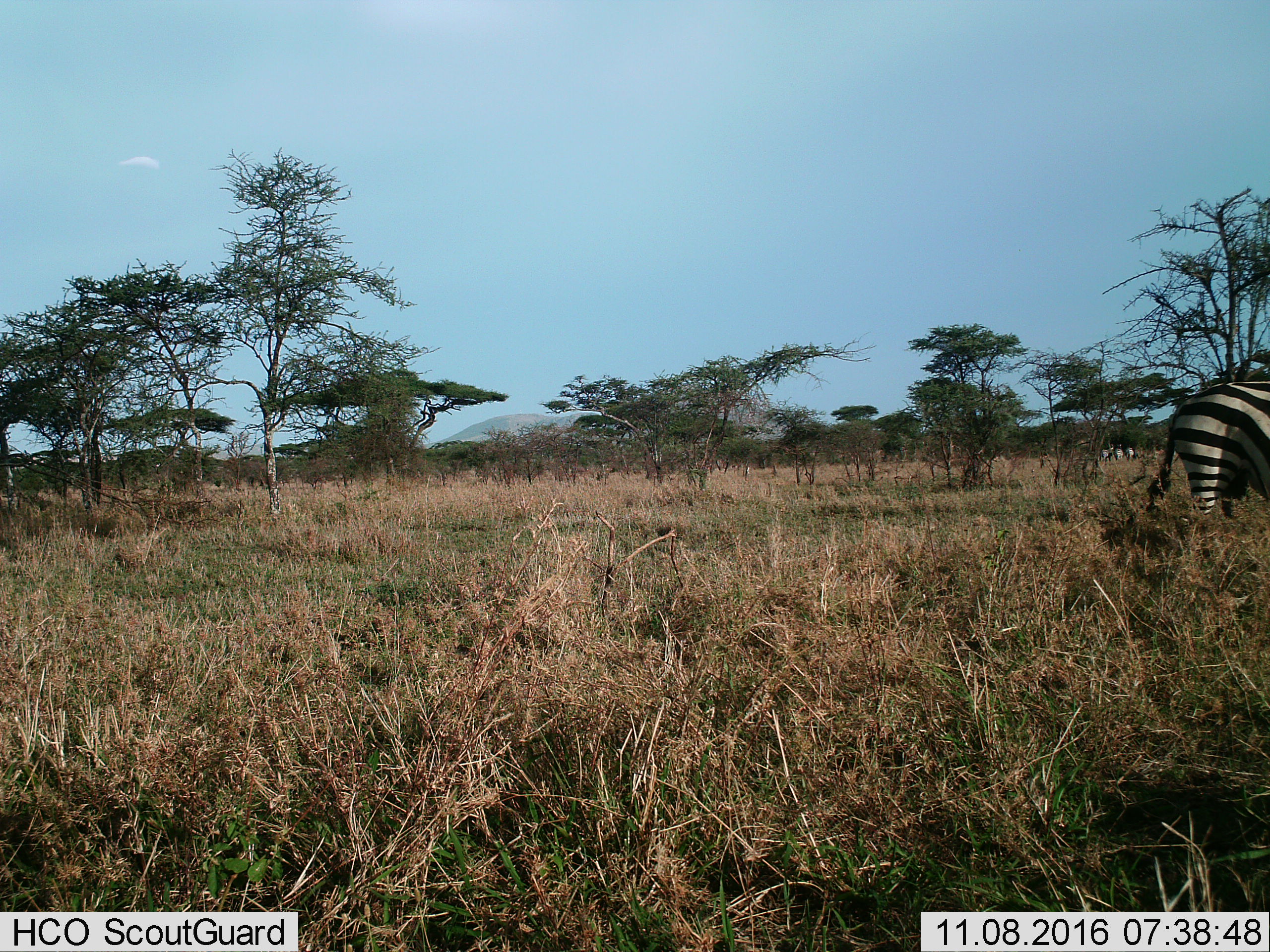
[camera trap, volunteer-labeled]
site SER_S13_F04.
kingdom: Animalia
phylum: Chordata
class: Mammalia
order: Perissodactyla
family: Equidae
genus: Equus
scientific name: Equus quagga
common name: plains zebra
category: zebraplains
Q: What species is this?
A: Zebraplains (plains zebra) (Equus quagga).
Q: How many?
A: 1.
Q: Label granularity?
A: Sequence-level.